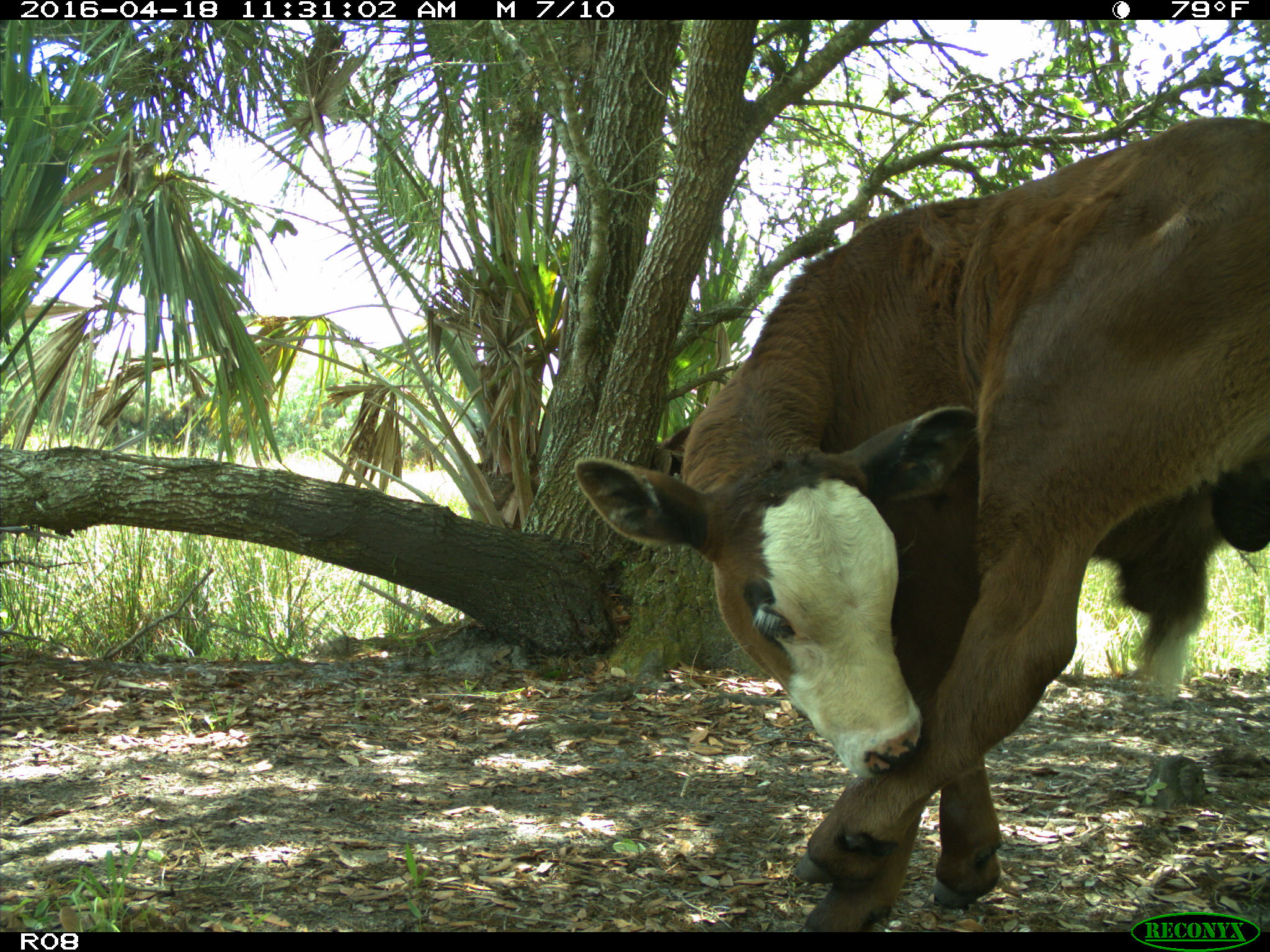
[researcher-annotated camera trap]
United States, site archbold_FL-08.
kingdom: Animalia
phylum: Chordata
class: Mammalia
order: Artiodactyla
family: Bovidae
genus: Bos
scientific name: Bos taurus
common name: domestic cow